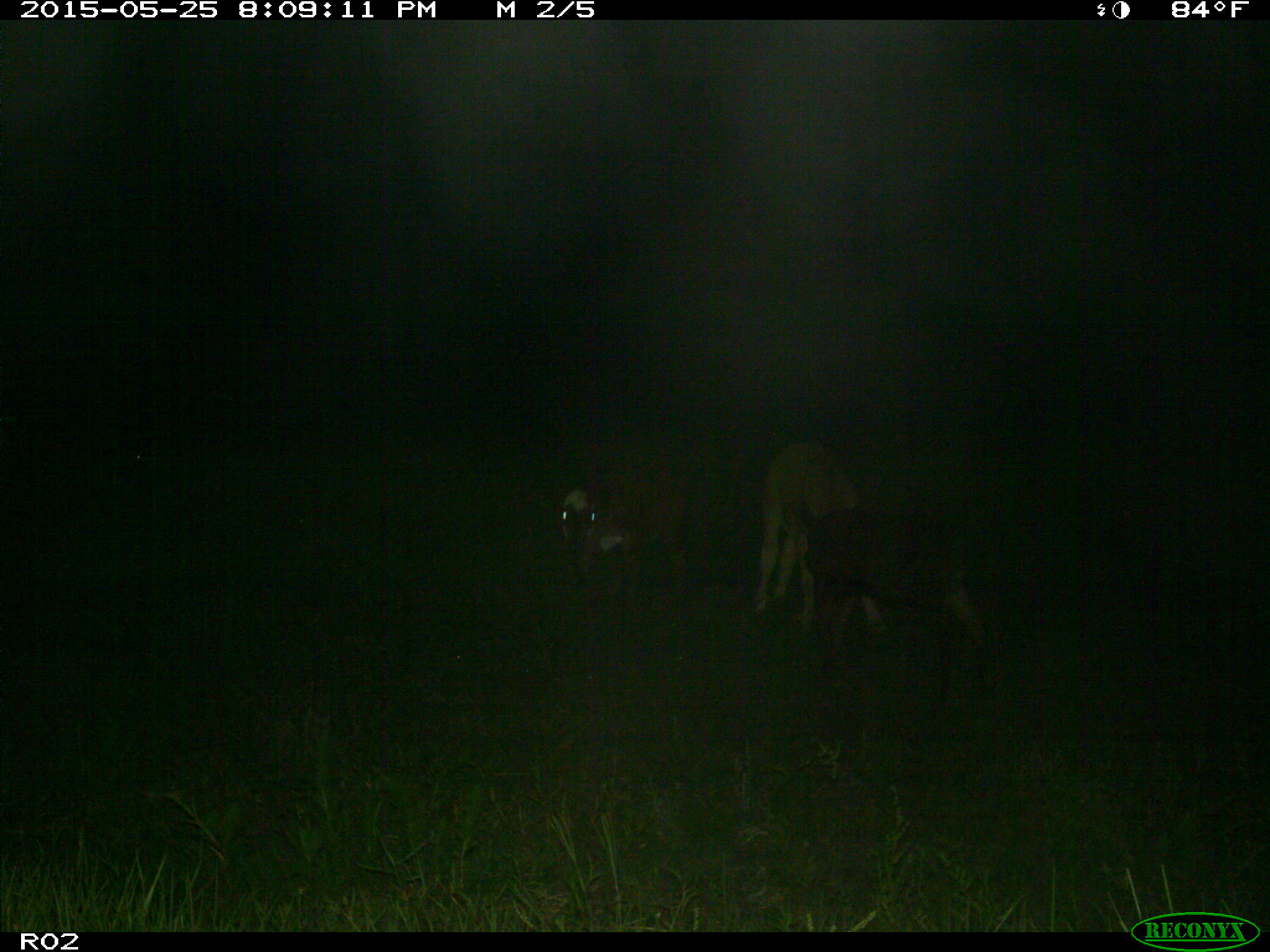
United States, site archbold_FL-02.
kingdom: Animalia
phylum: Chordata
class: Mammalia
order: Artiodactyla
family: Bovidae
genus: Bos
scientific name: Bos taurus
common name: domestic cow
Bos taurus (domestic cow).